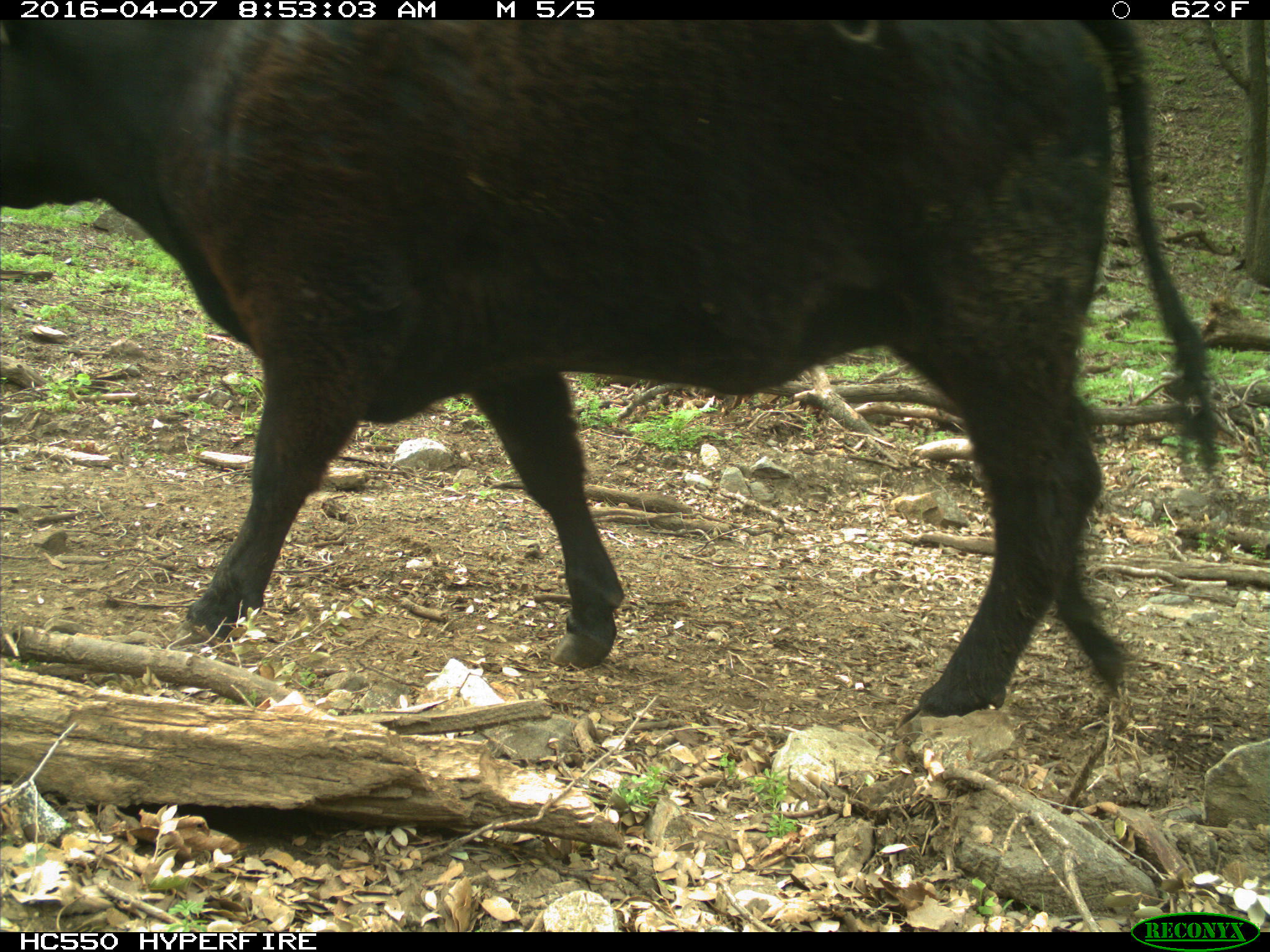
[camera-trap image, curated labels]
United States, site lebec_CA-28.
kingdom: Animalia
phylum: Chordata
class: Mammalia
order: Artiodactyla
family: Bovidae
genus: Bos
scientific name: Bos taurus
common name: domestic cow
Bos taurus (domestic cow).